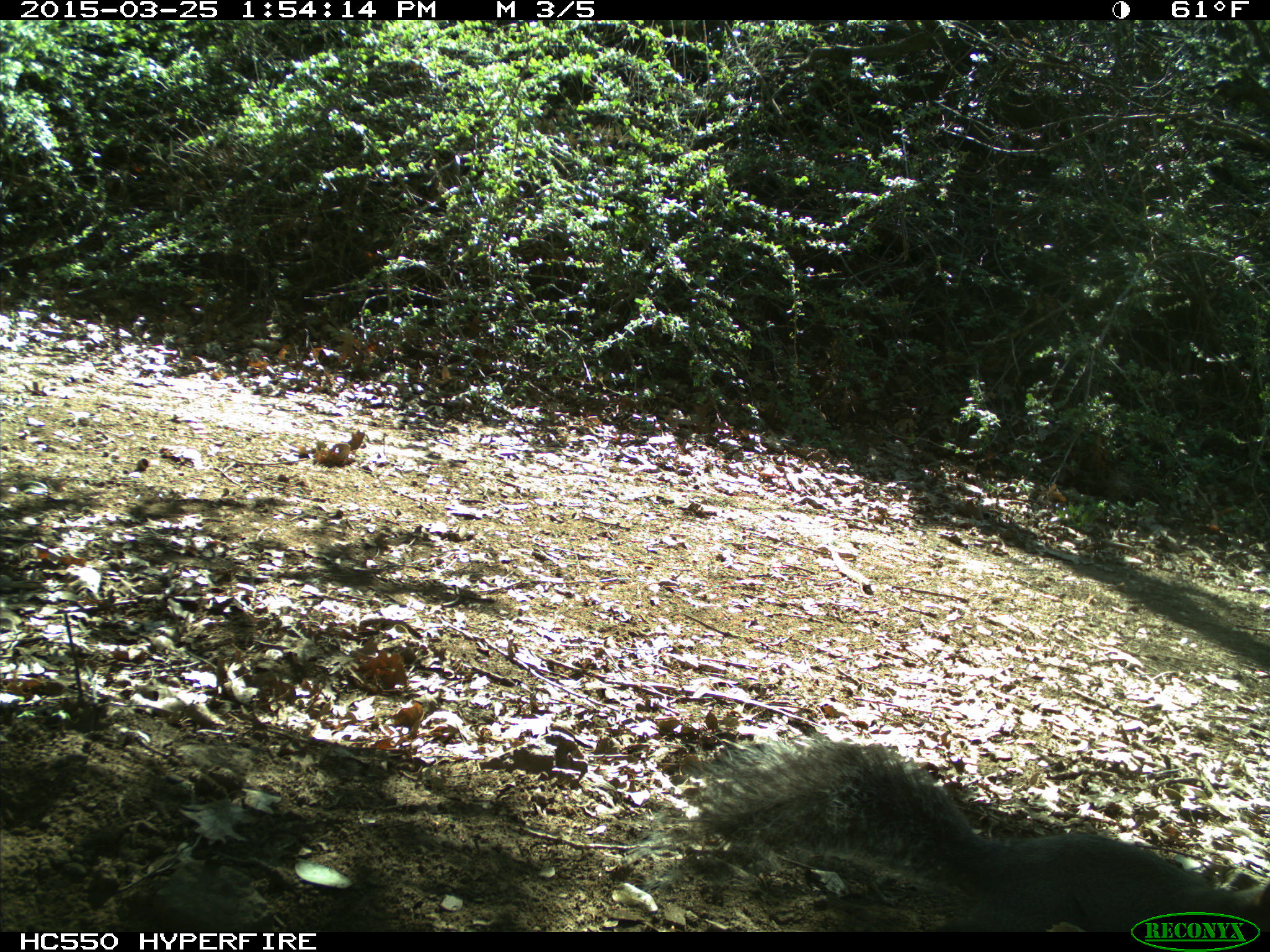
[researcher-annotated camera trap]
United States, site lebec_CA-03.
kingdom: Animalia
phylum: Chordata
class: Mammalia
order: Rodentia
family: Sciuridae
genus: Sciurus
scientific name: Sciurus carolinensis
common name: eastern gray squirrel